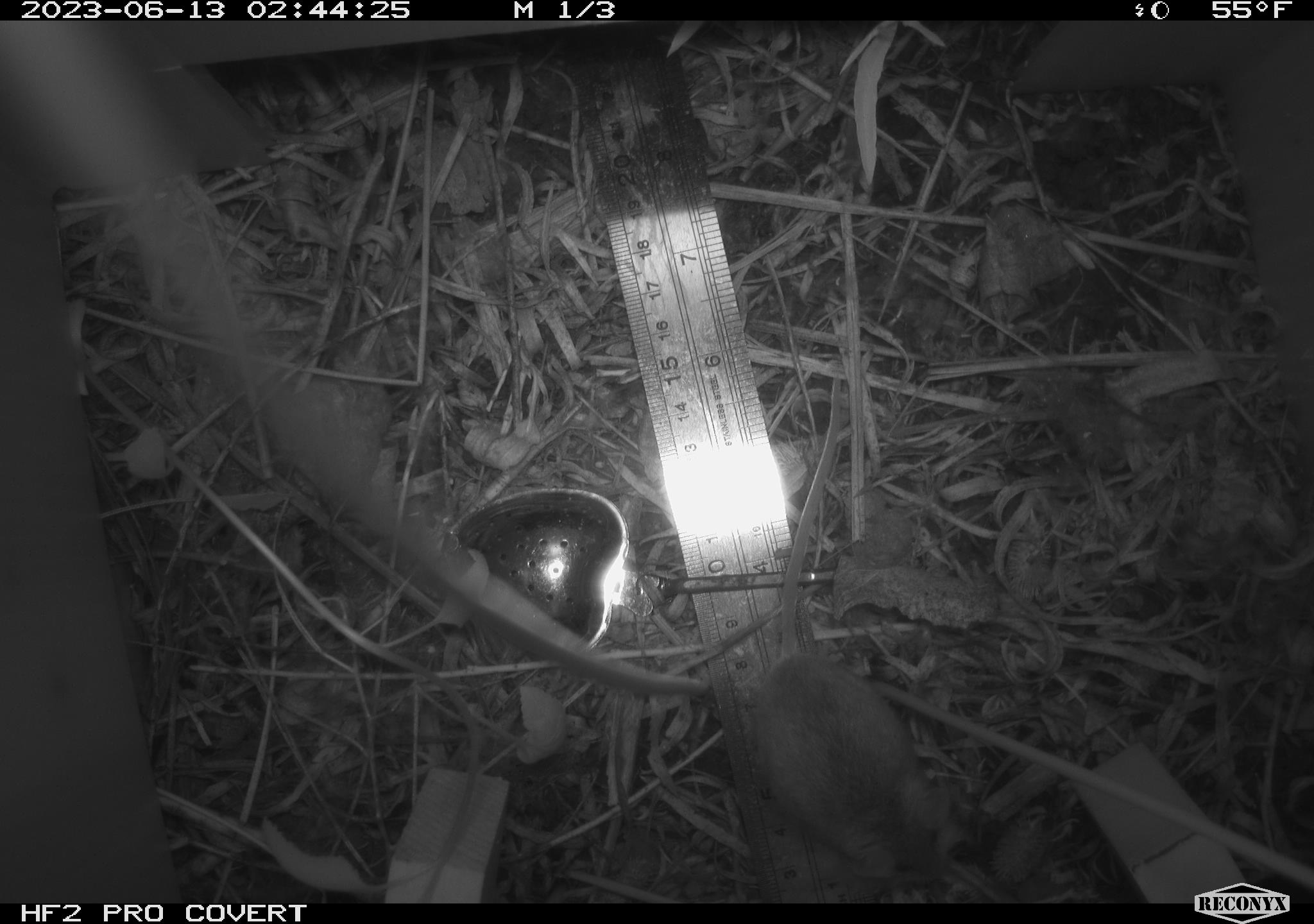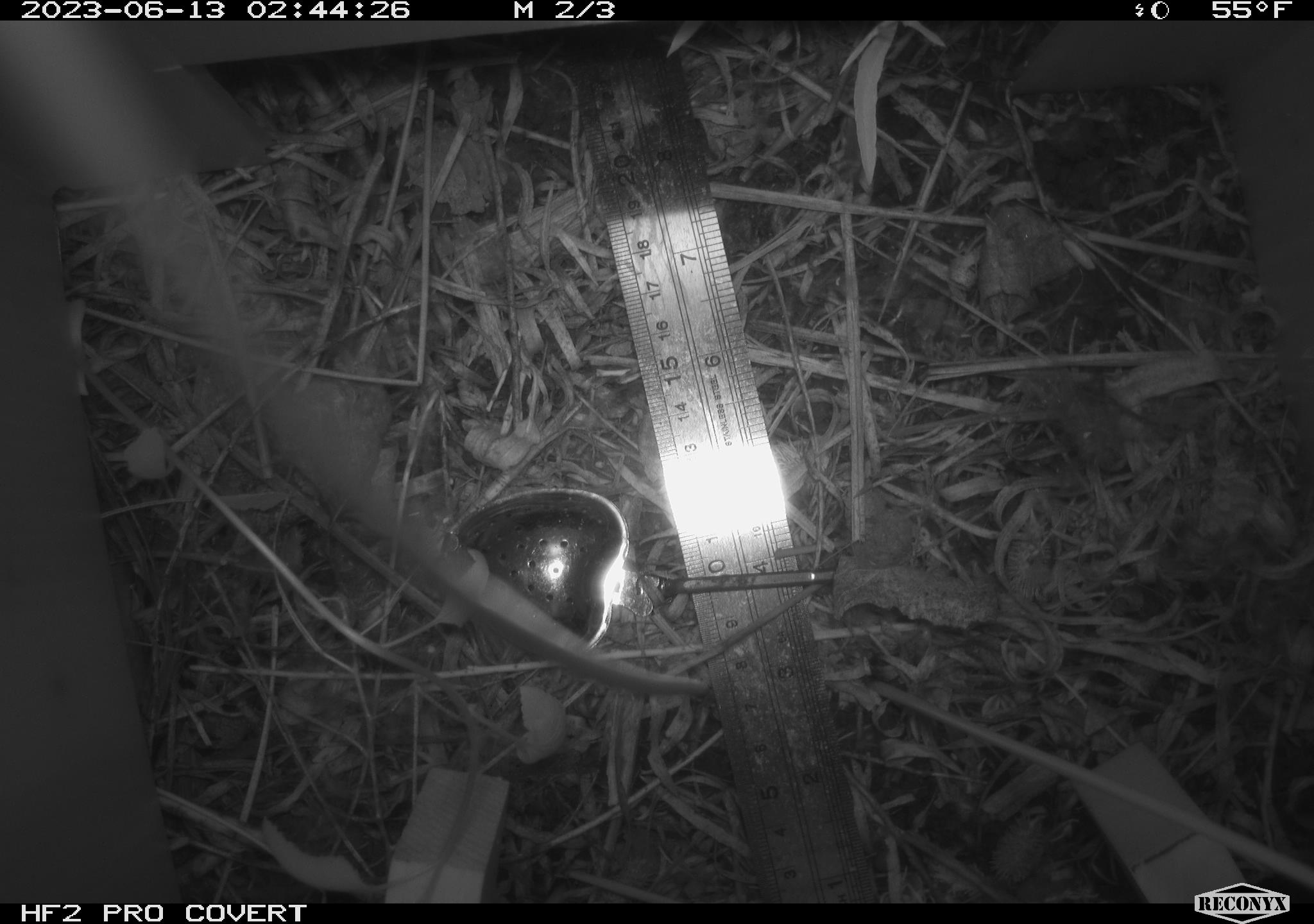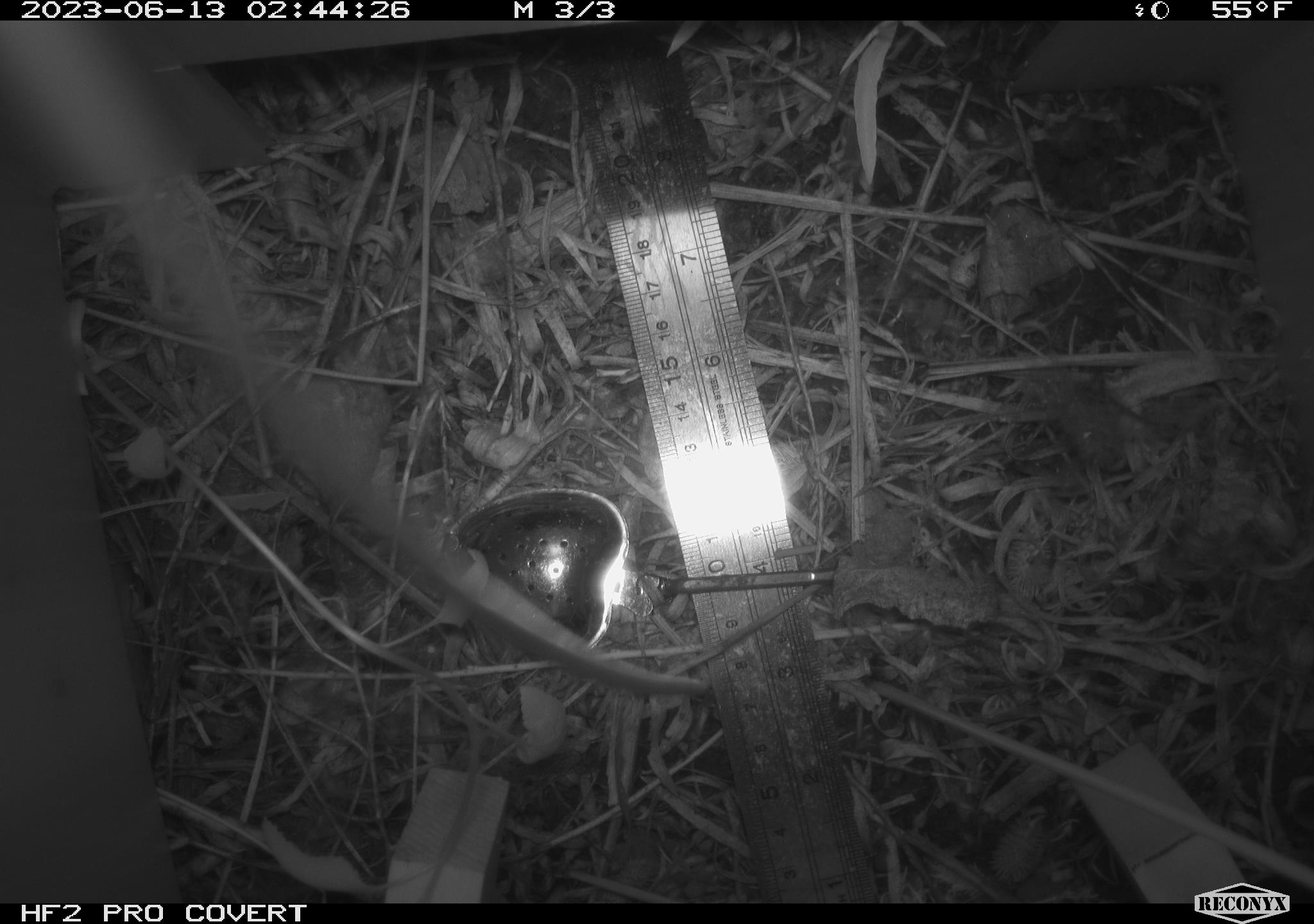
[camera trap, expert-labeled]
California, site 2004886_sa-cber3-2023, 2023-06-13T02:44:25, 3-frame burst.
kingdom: Animalia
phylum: Chordata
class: Mammalia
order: Rodentia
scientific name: Rodentia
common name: mouse species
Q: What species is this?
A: Mouse species (Rodentia).